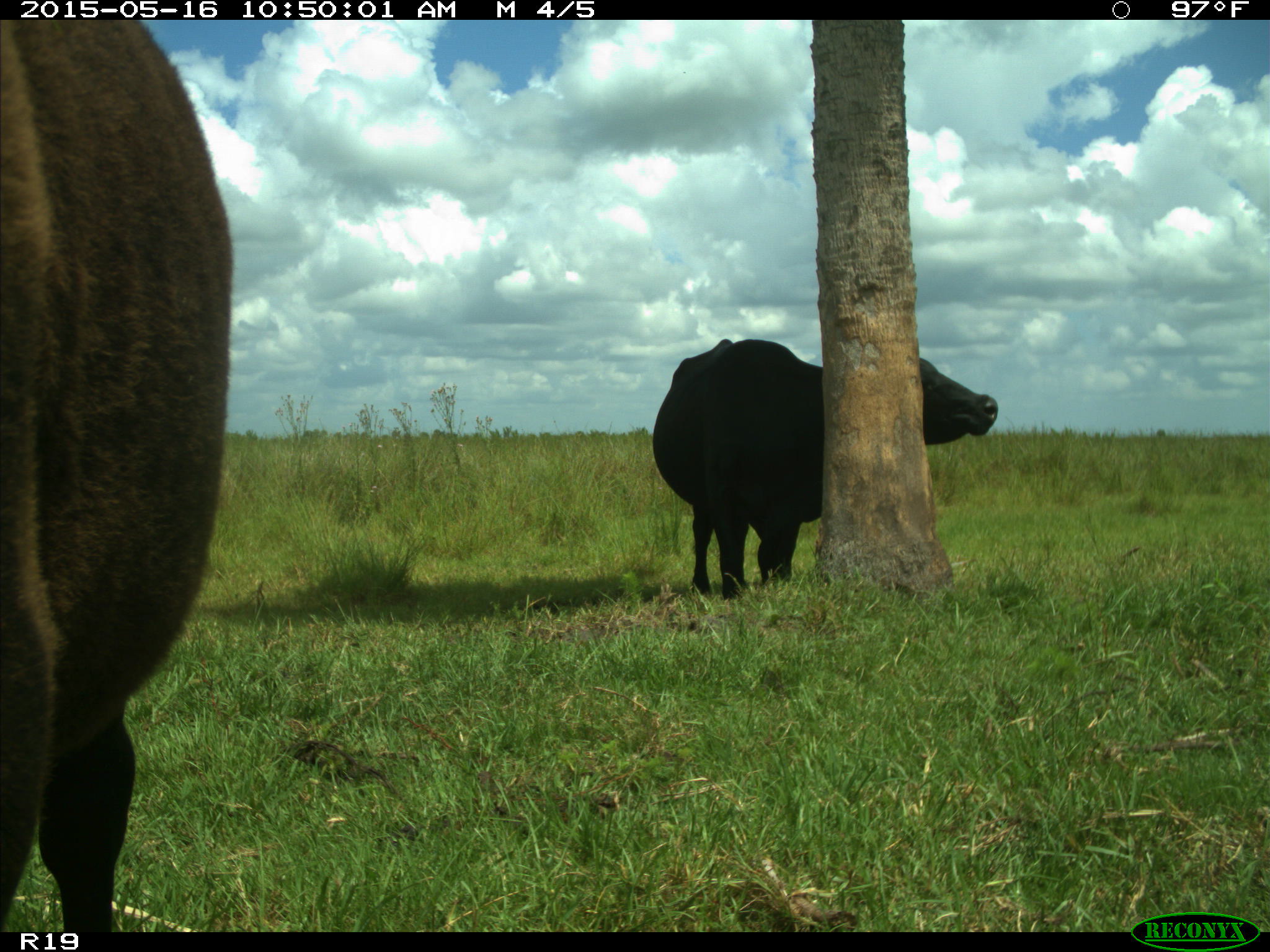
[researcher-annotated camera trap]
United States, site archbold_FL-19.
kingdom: Animalia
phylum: Chordata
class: Mammalia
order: Artiodactyla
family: Bovidae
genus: Bos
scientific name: Bos taurus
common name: domestic cow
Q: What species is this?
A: Bos taurus (domestic cow).